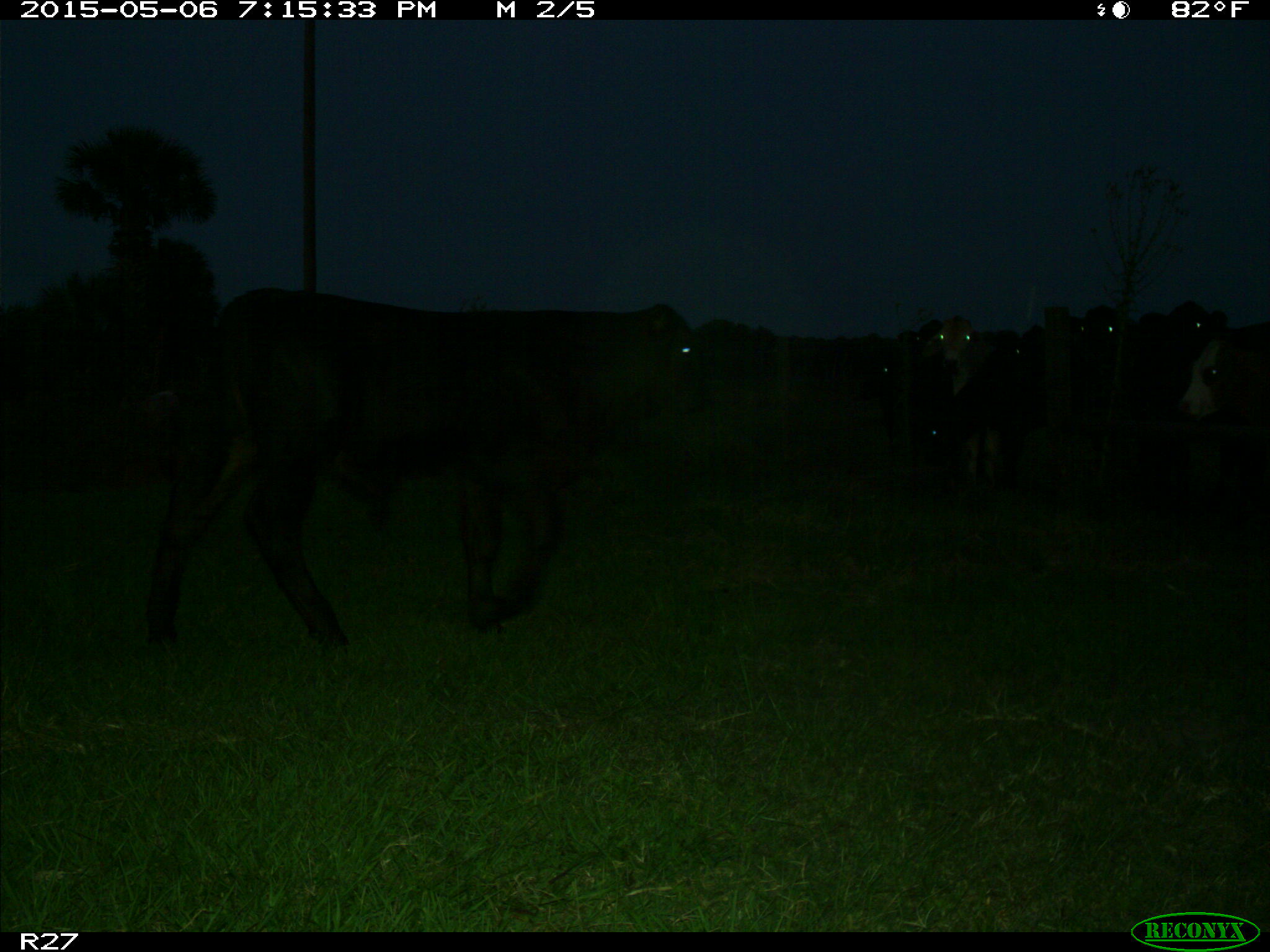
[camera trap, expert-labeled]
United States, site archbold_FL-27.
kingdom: Animalia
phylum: Chordata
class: Mammalia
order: Artiodactyla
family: Bovidae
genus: Bos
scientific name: Bos taurus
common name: domestic cow